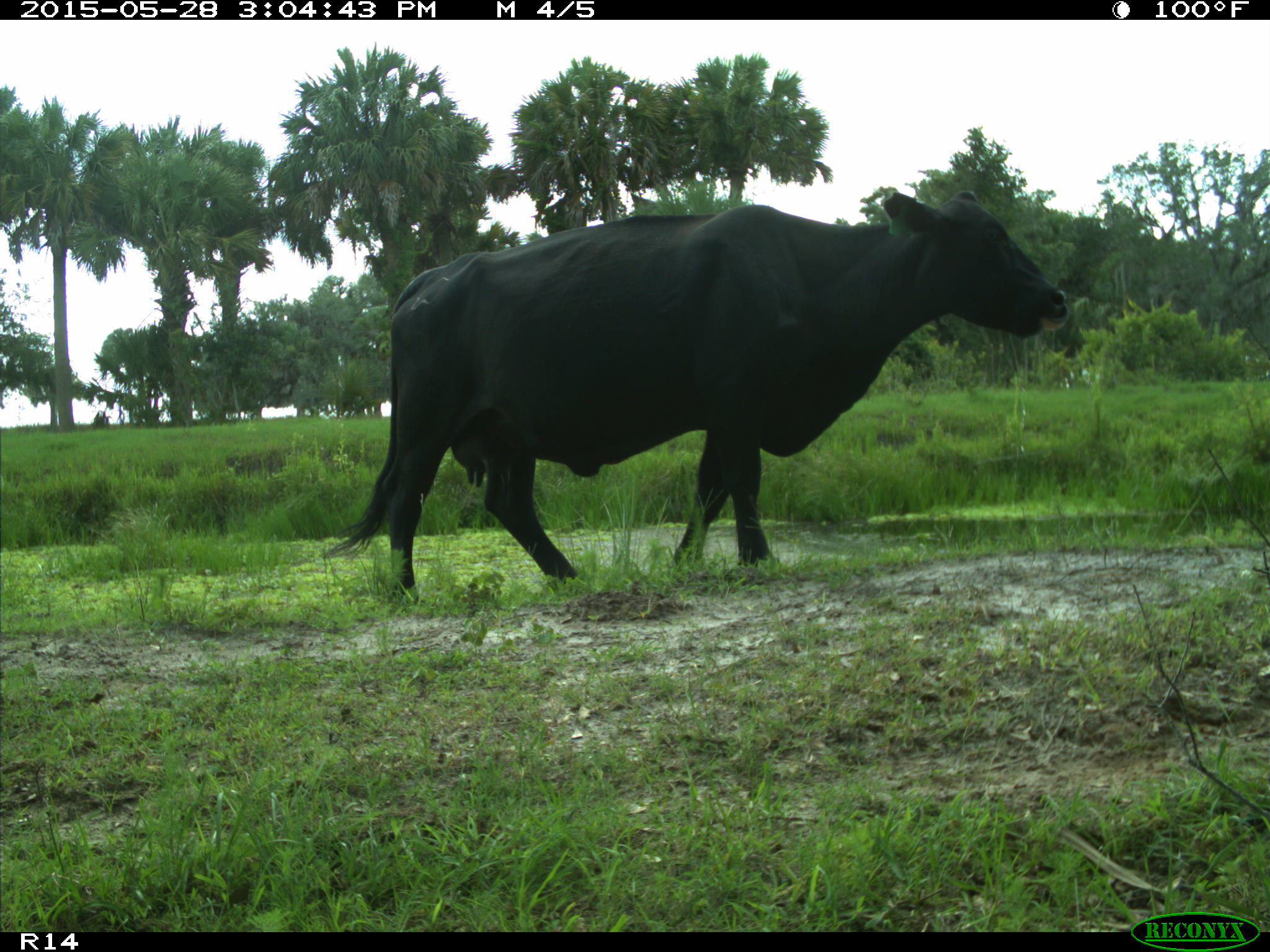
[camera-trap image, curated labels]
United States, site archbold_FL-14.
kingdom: Animalia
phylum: Chordata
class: Mammalia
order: Artiodactyla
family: Bovidae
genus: Bos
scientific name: Bos taurus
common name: domestic cow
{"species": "Bos taurus (domestic cow)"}